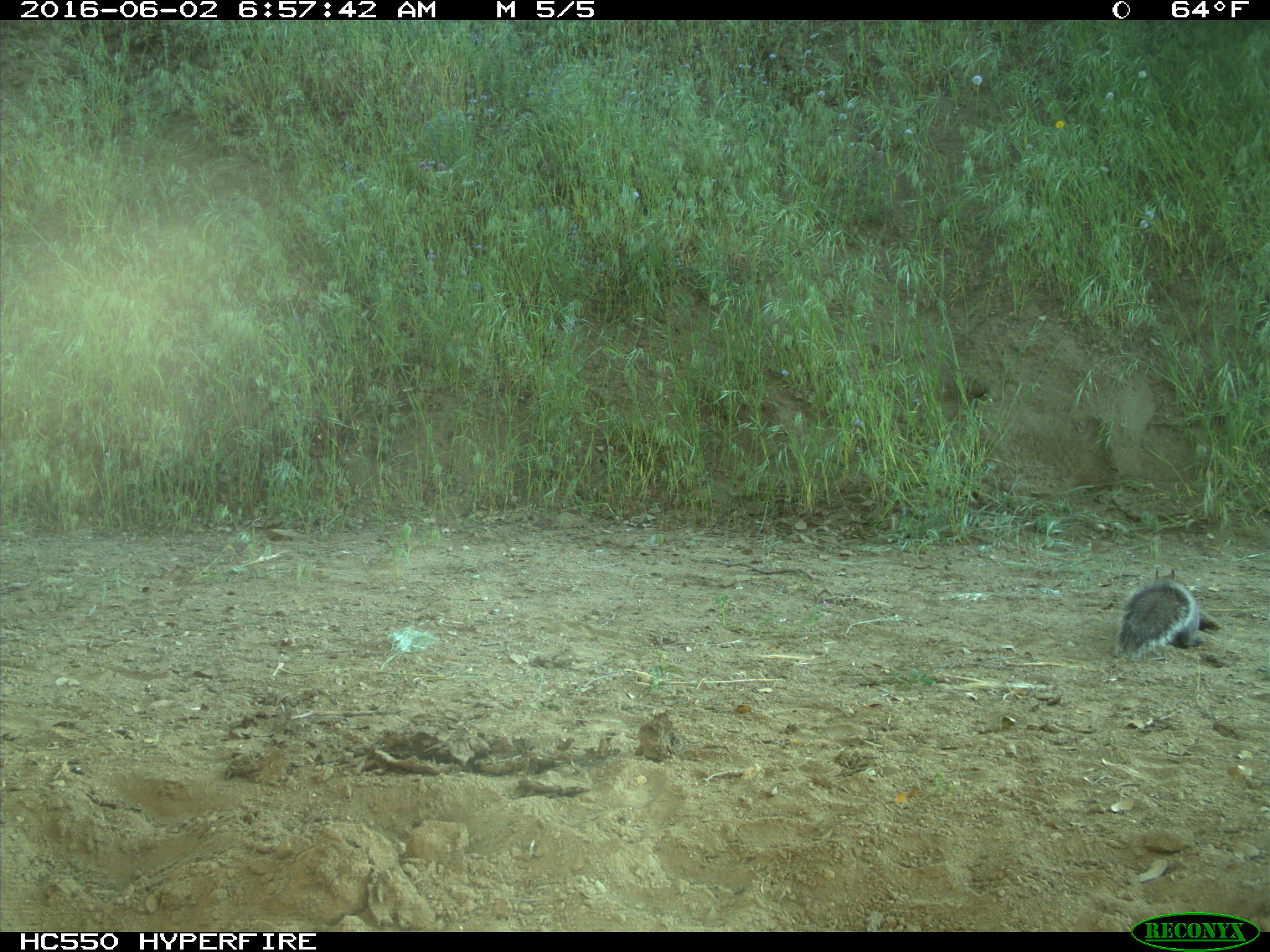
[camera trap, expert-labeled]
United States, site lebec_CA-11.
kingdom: Animalia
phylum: Chordata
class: Mammalia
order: Rodentia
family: Sciuridae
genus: Sciurus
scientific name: Sciurus carolinensis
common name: eastern gray squirrel